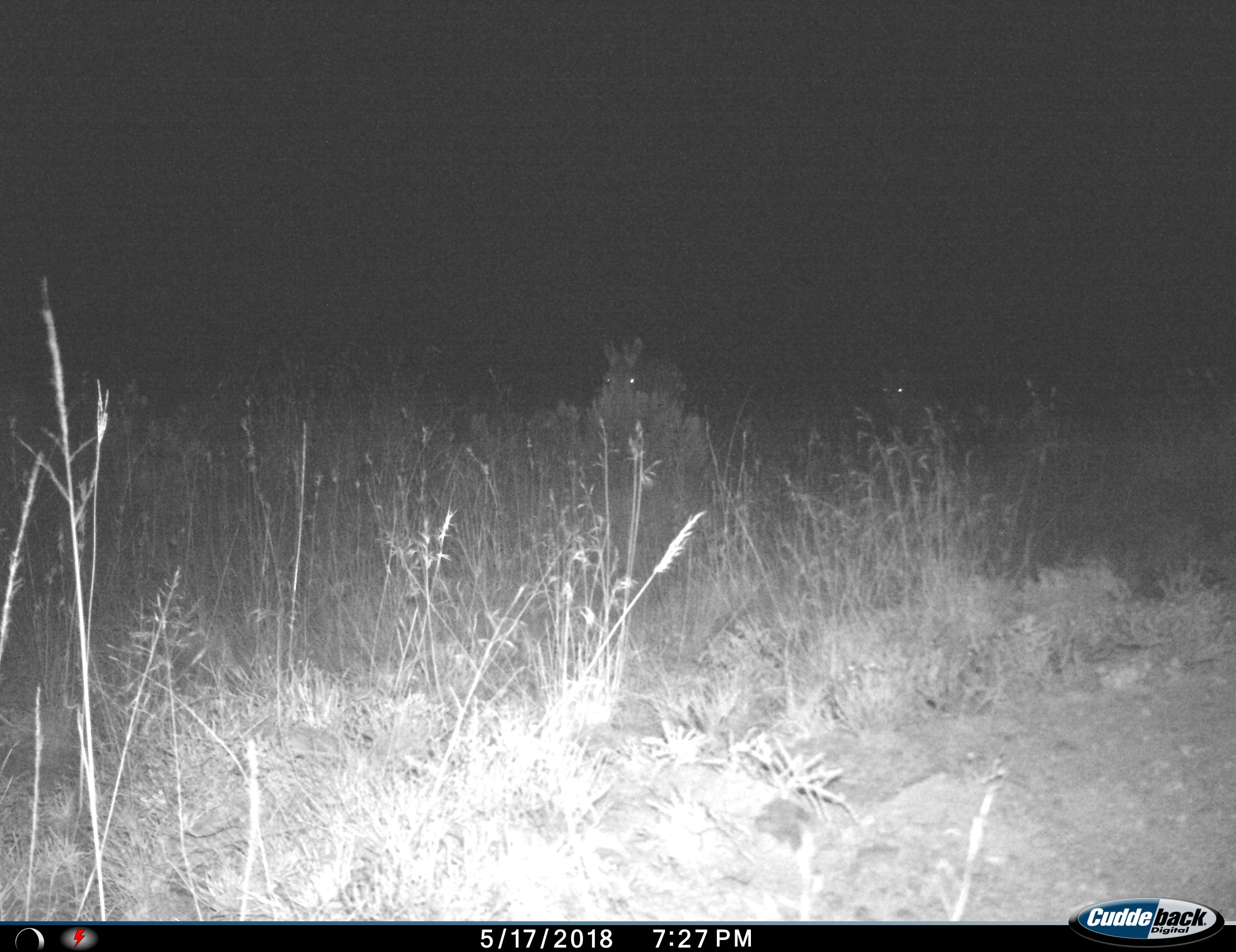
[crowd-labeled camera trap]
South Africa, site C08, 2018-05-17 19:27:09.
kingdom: Animalia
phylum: Chordata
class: Mammalia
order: Perissodactyla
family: Equidae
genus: Equus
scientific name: Equus zebra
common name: mountain zebra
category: zebramountain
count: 2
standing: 67%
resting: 17%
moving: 17%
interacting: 17%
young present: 0%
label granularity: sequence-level